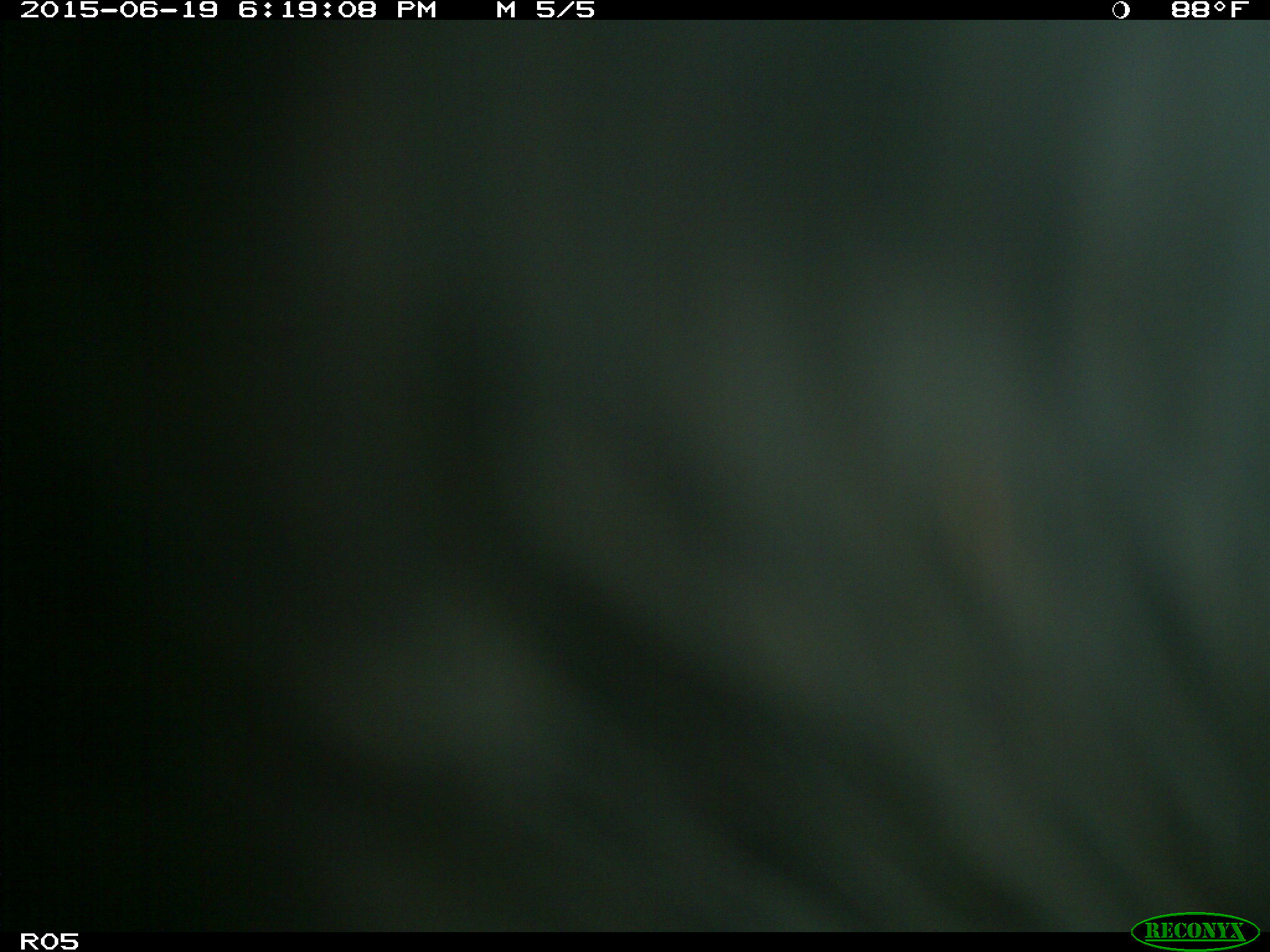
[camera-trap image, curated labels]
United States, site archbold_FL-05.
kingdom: Animalia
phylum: Chordata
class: Mammalia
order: Artiodactyla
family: Bovidae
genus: Bos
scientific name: Bos taurus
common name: domestic cow